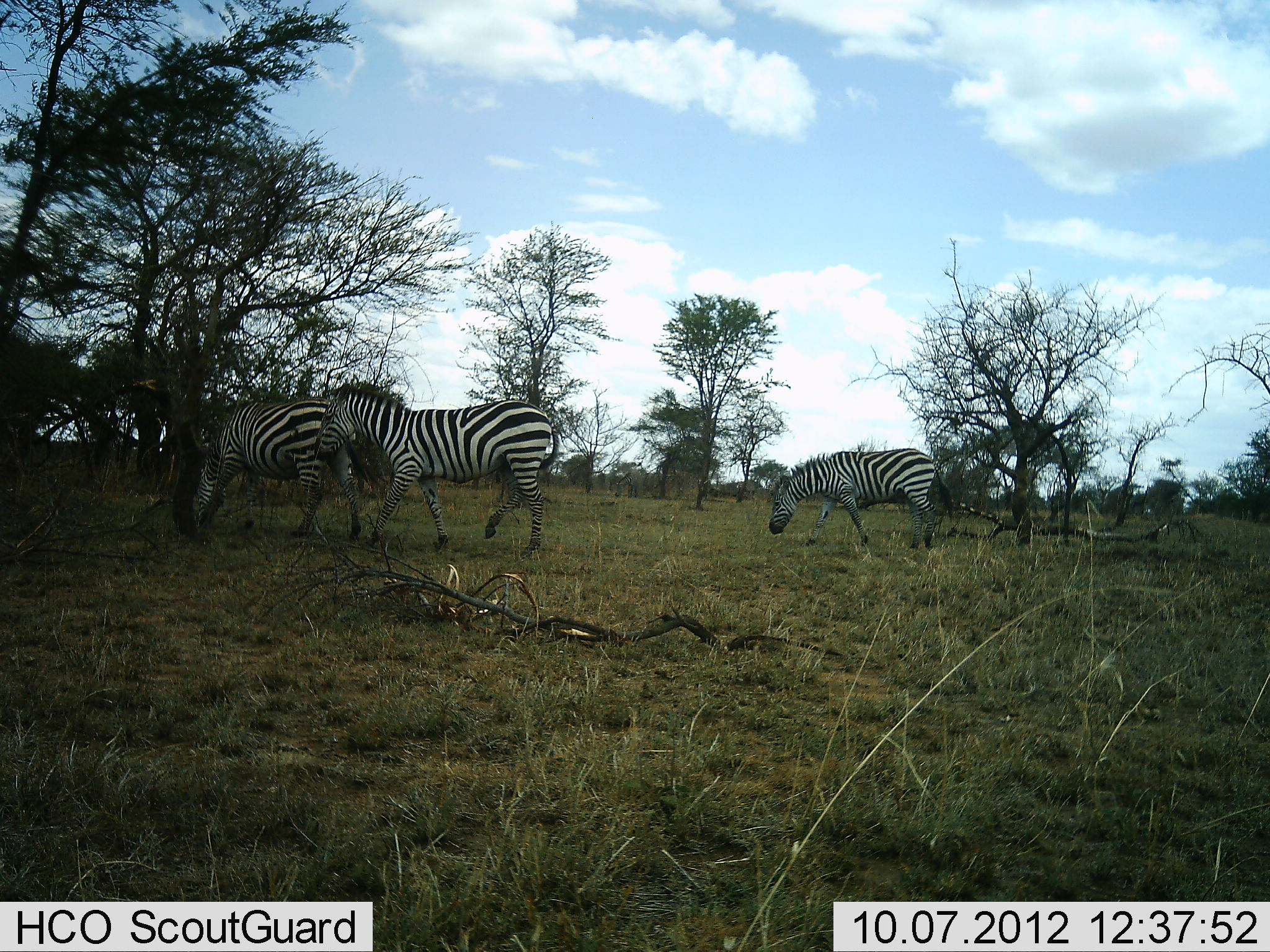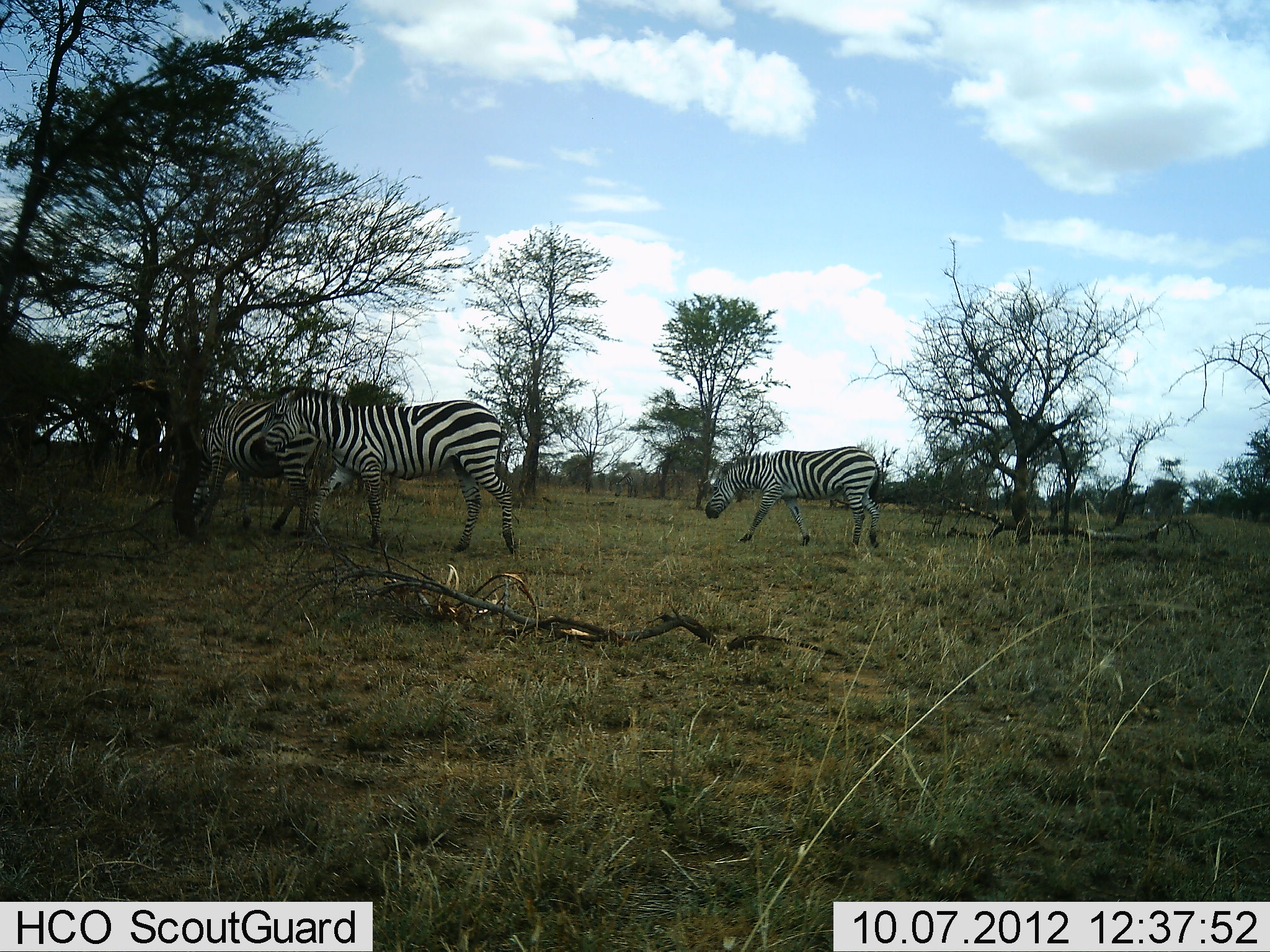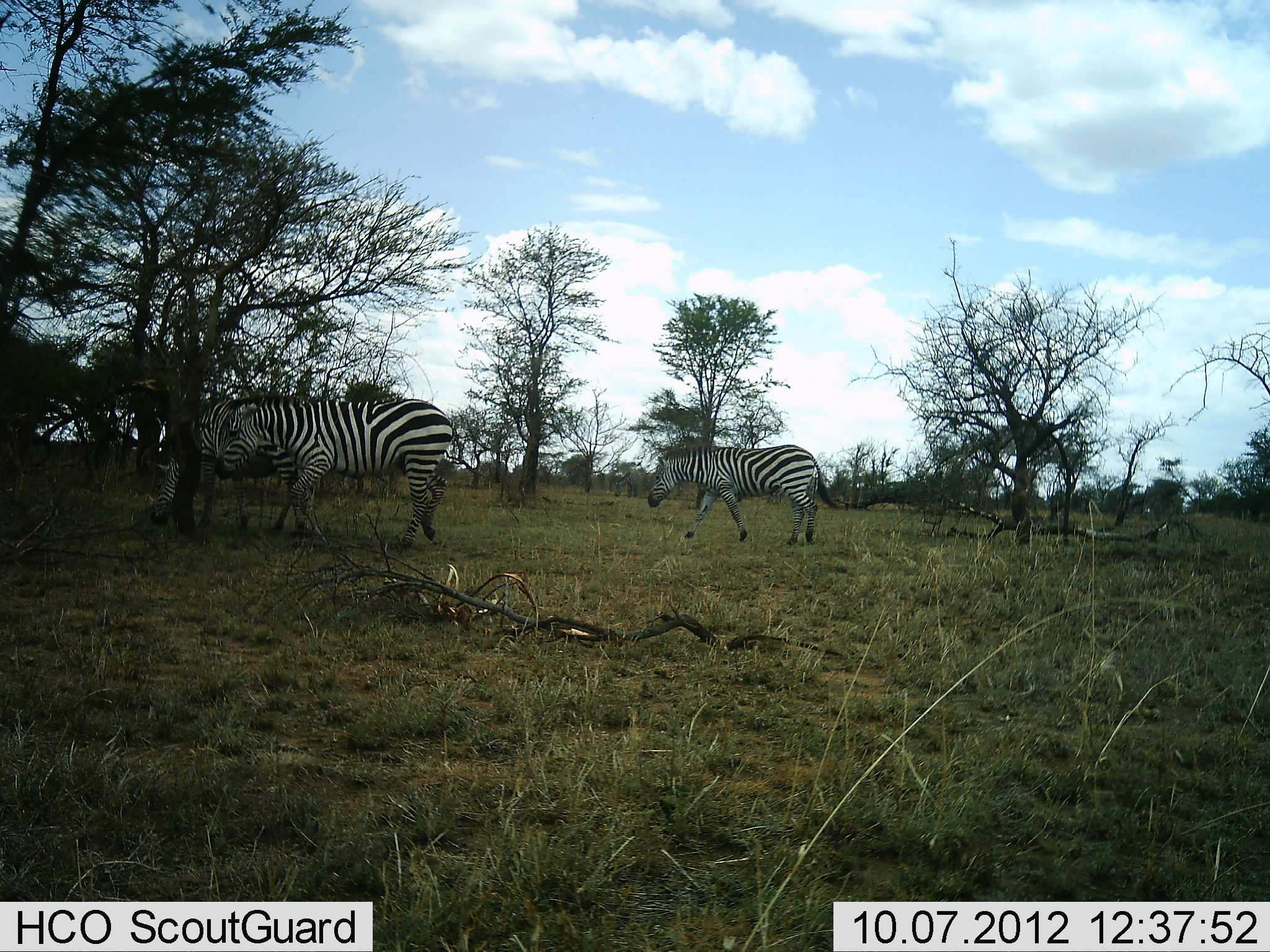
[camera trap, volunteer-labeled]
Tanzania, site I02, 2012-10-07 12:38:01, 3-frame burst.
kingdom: Animalia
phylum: Chordata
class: Mammalia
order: Perissodactyla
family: Equidae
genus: Equus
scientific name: Equus quagga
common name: plains zebra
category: zebra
Zebra (plains zebra) (Equus quagga), count 3. Behavior (volunteer vote fractions): standing 10%, resting 0%, moving 90%, interacting 0%. Young present (vote fraction): 0%. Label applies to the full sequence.